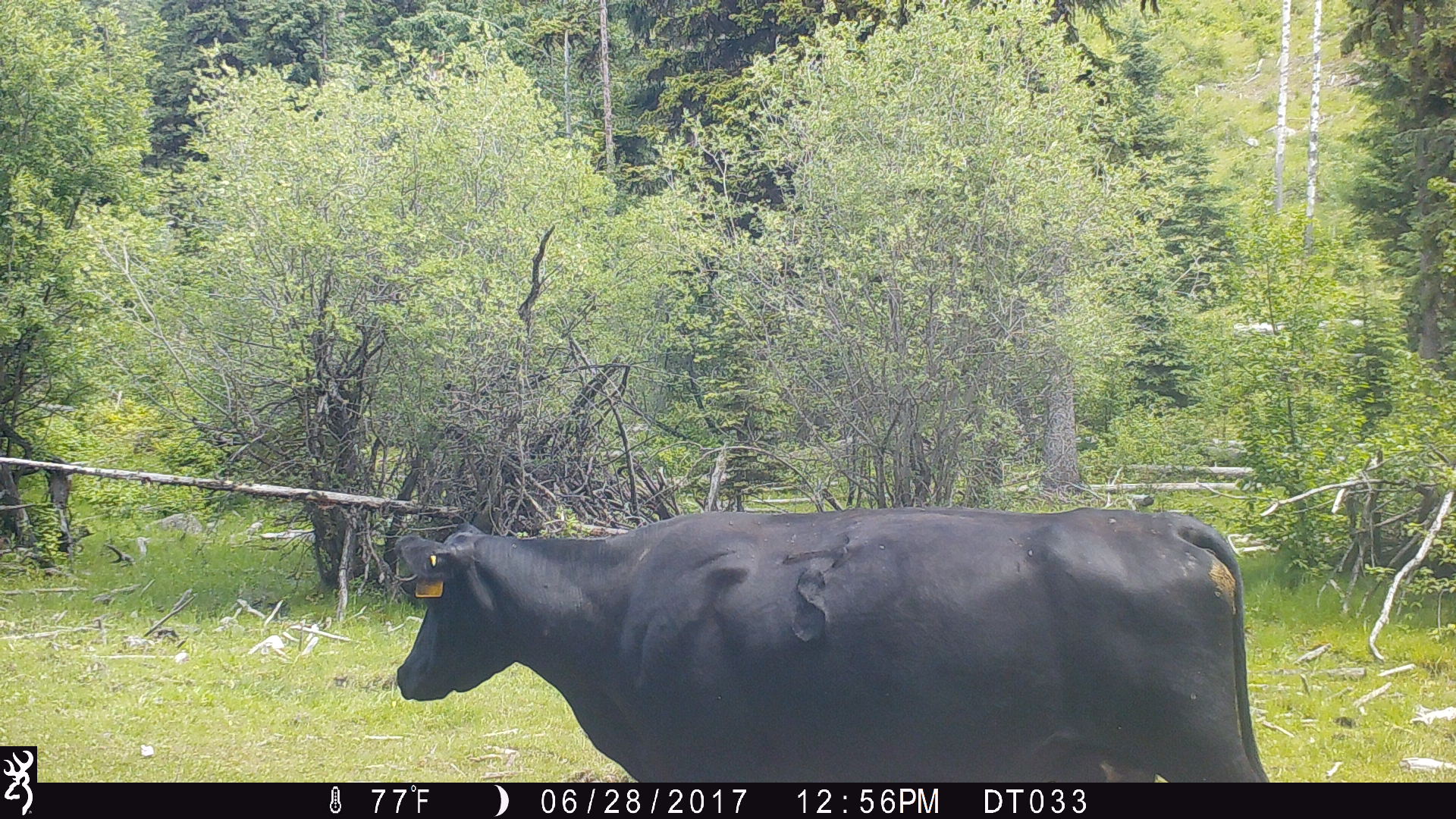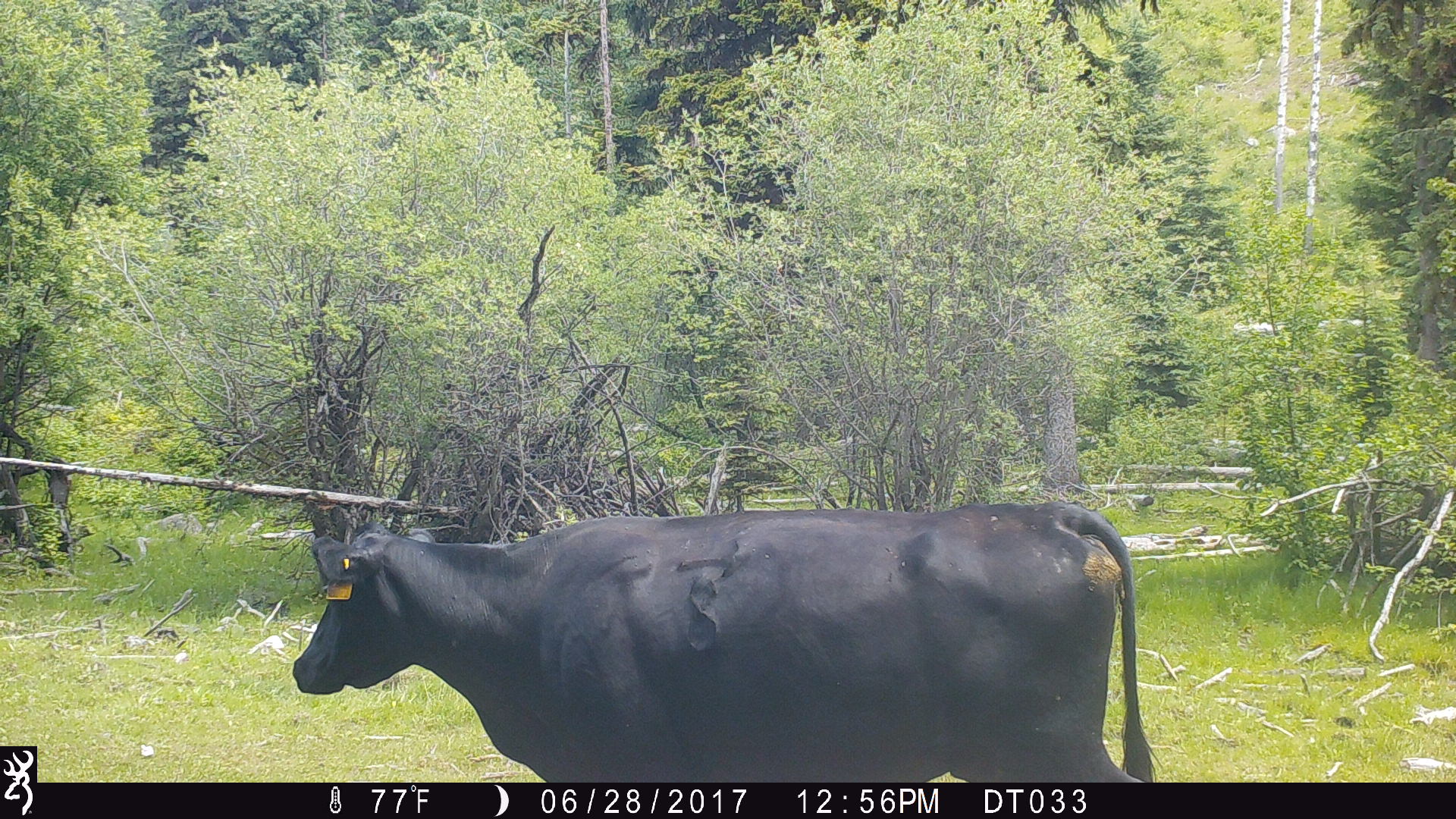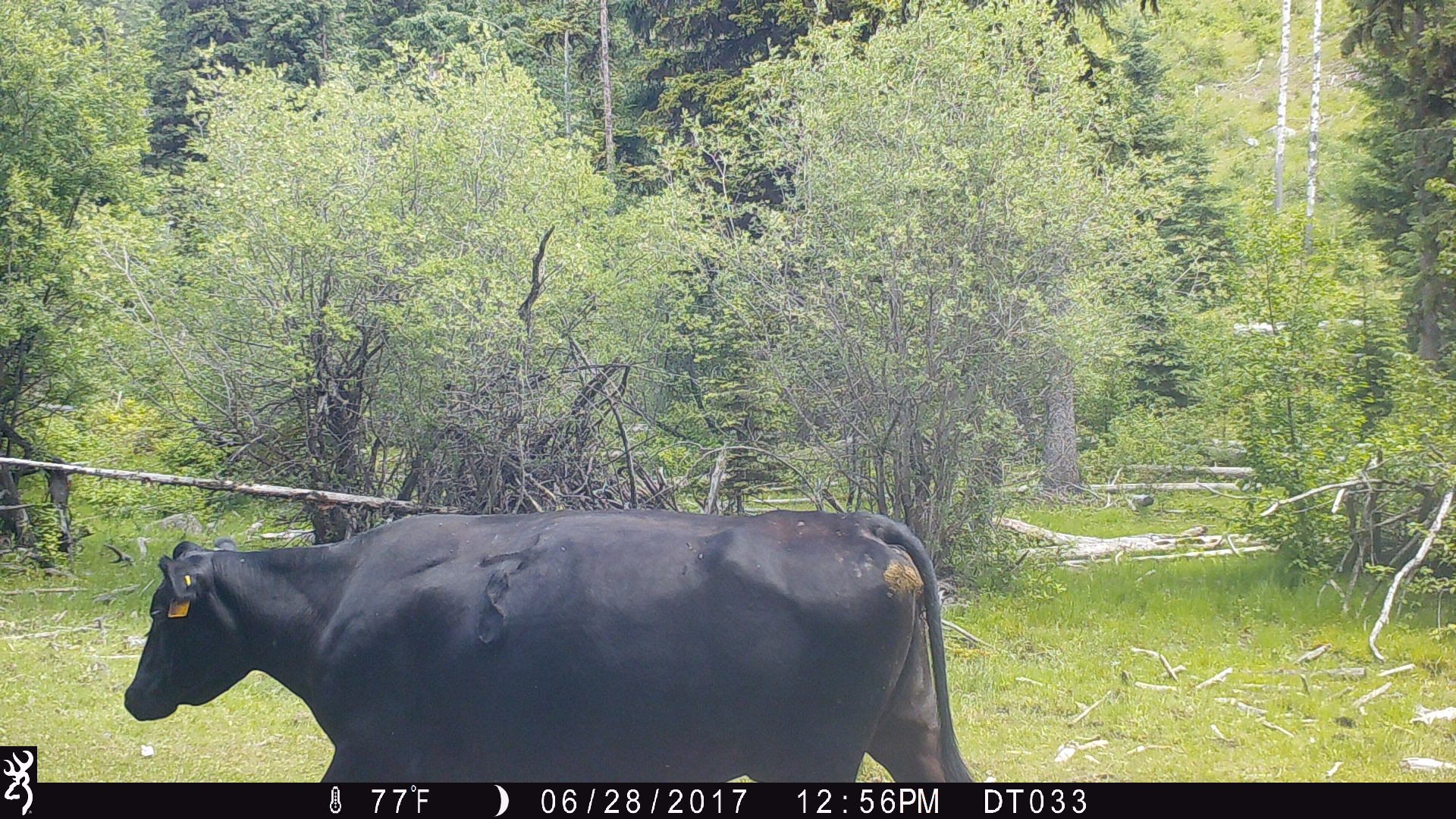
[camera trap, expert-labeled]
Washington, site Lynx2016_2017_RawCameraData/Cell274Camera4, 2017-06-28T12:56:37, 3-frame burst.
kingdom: Animalia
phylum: Chordata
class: Mammalia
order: Artiodactyla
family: Bovidae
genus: Bos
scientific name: Bos taurus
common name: domestic cattle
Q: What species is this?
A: Domestic cattle (Bos taurus).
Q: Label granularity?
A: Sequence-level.